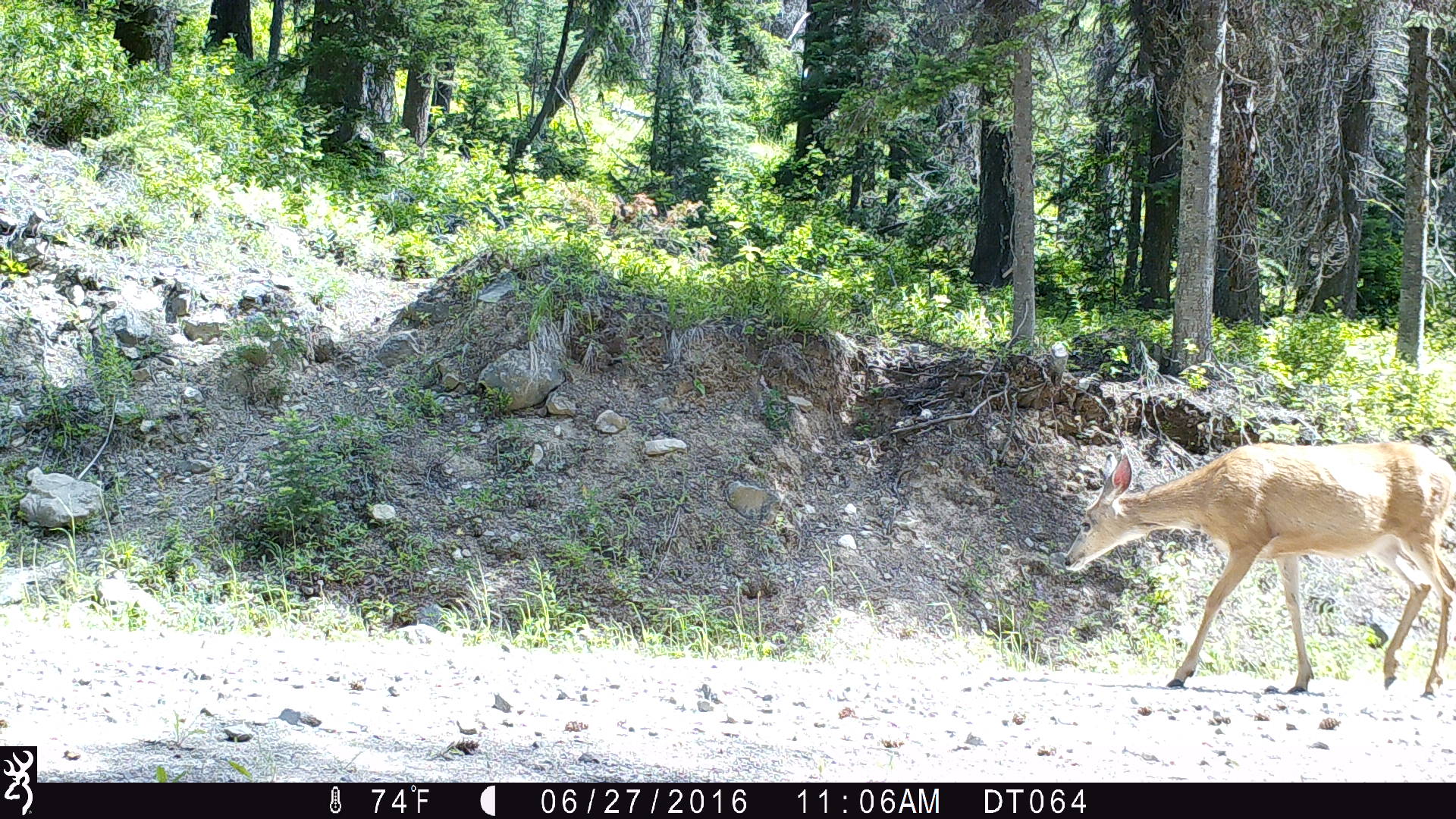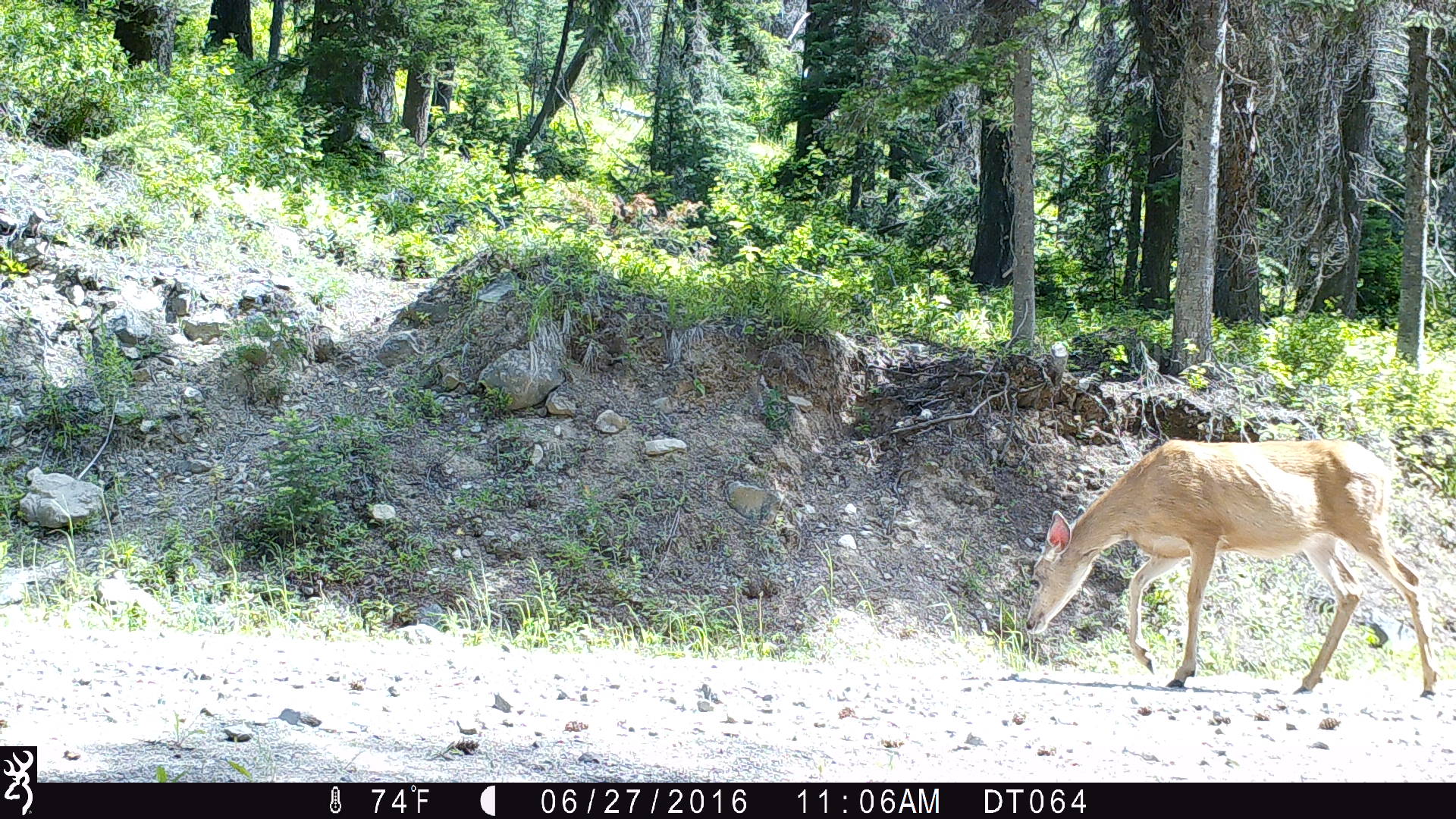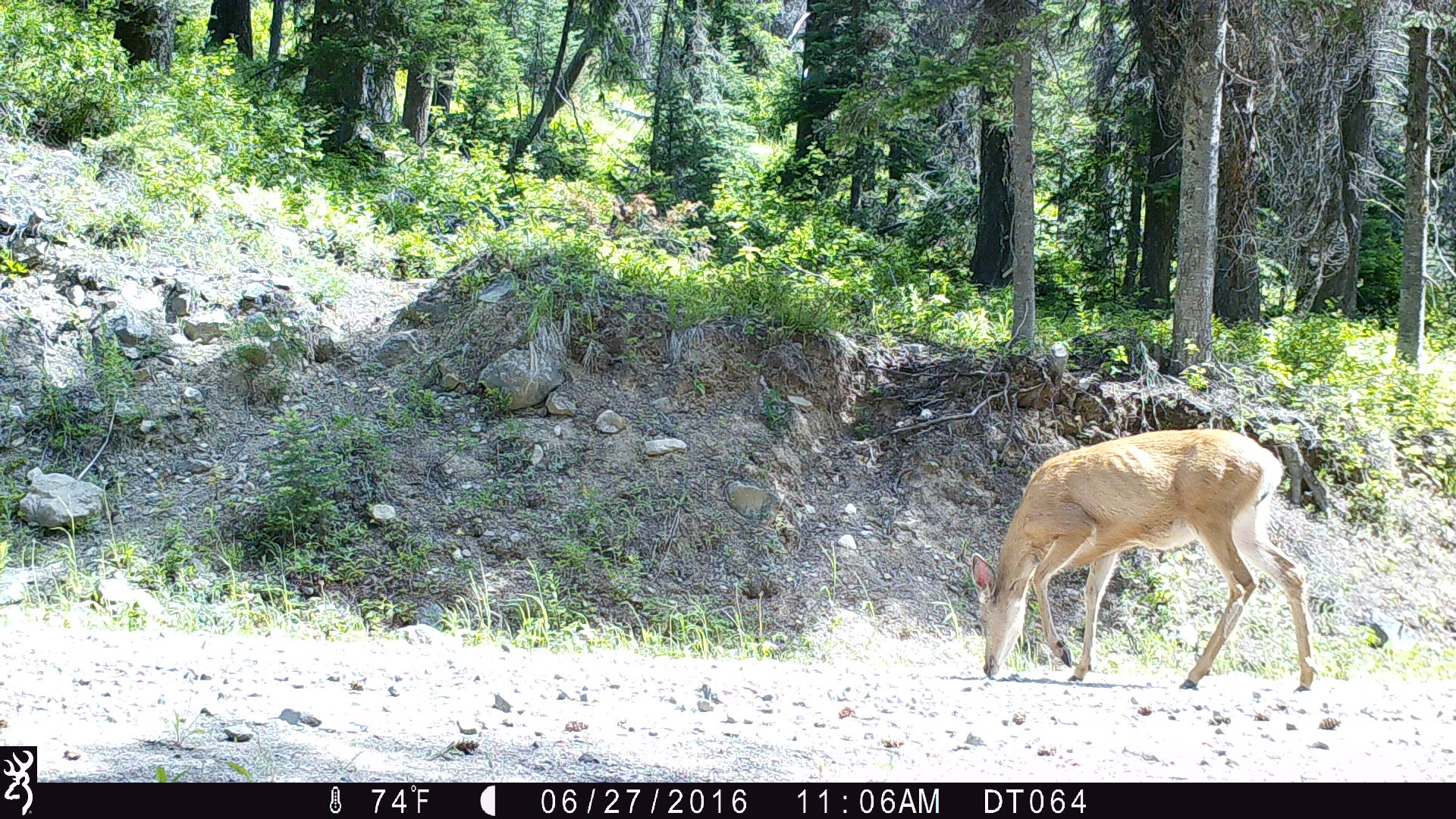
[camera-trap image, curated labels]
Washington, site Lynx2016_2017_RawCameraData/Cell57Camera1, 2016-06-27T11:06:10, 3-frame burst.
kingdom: Animalia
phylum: Chordata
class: Mammalia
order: Artiodactyla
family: Cervidae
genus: Odocoileus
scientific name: Odocoileus hemionus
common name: mule deer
Odocoileus hemionus (mule deer). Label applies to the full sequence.